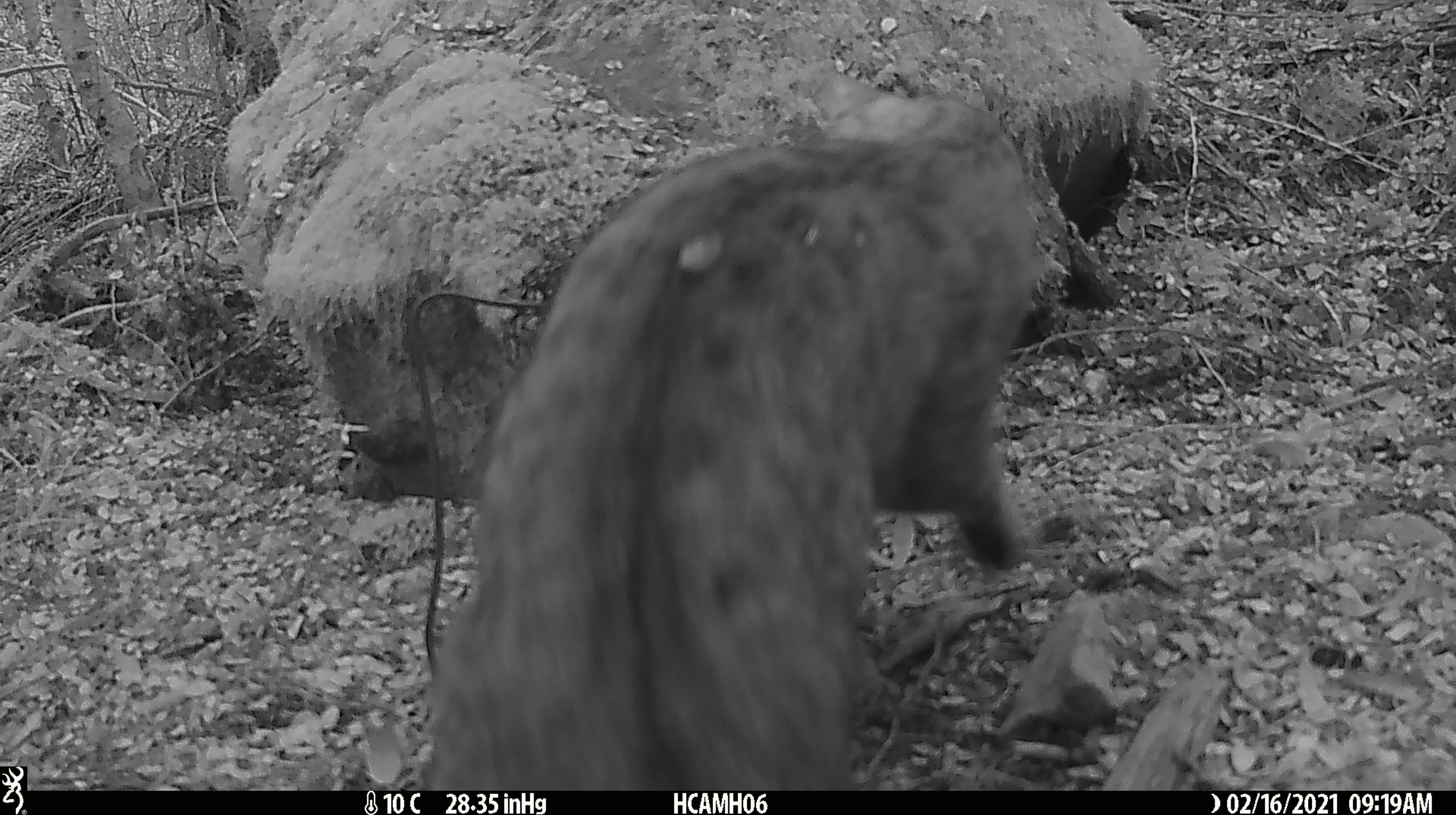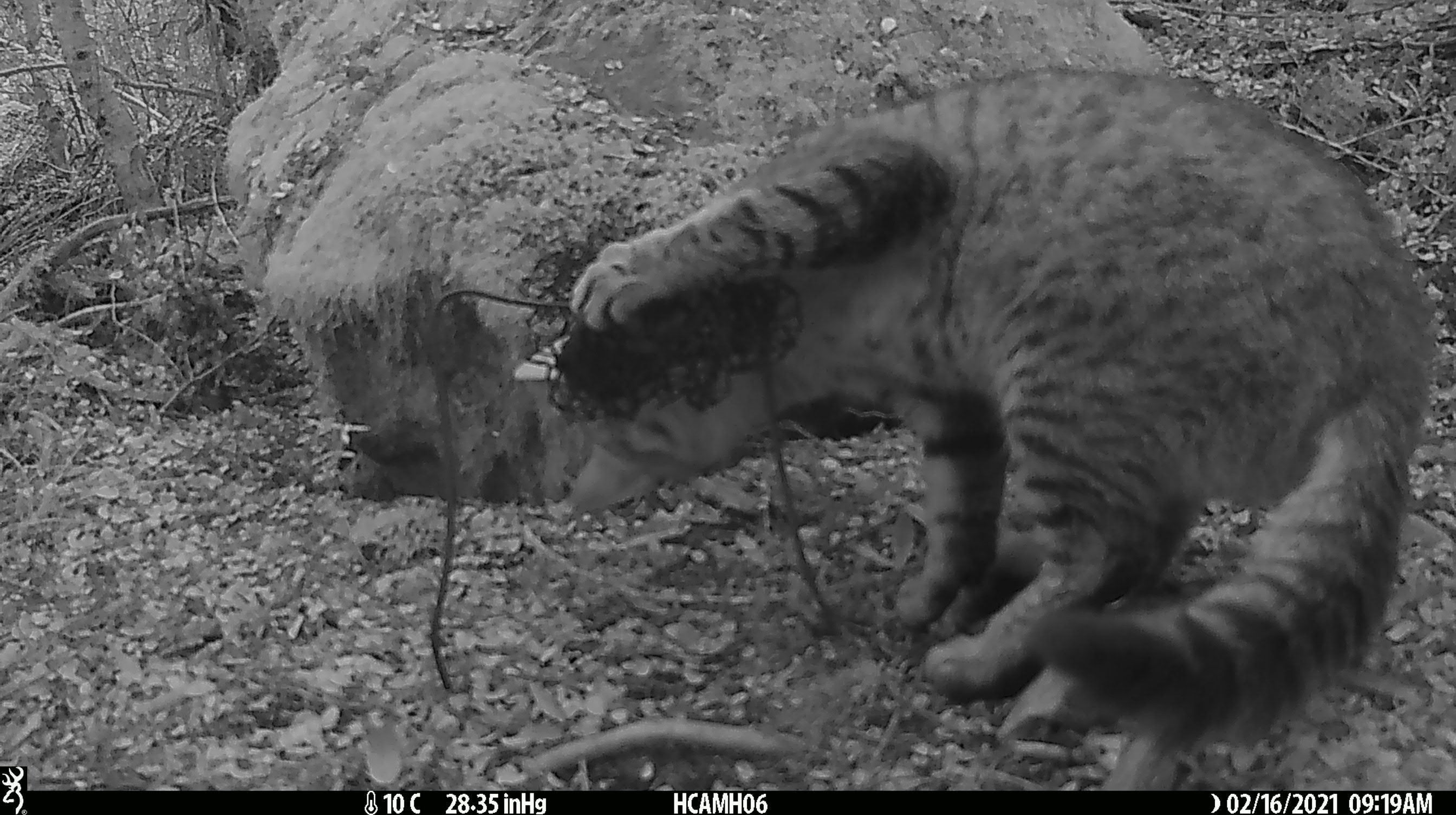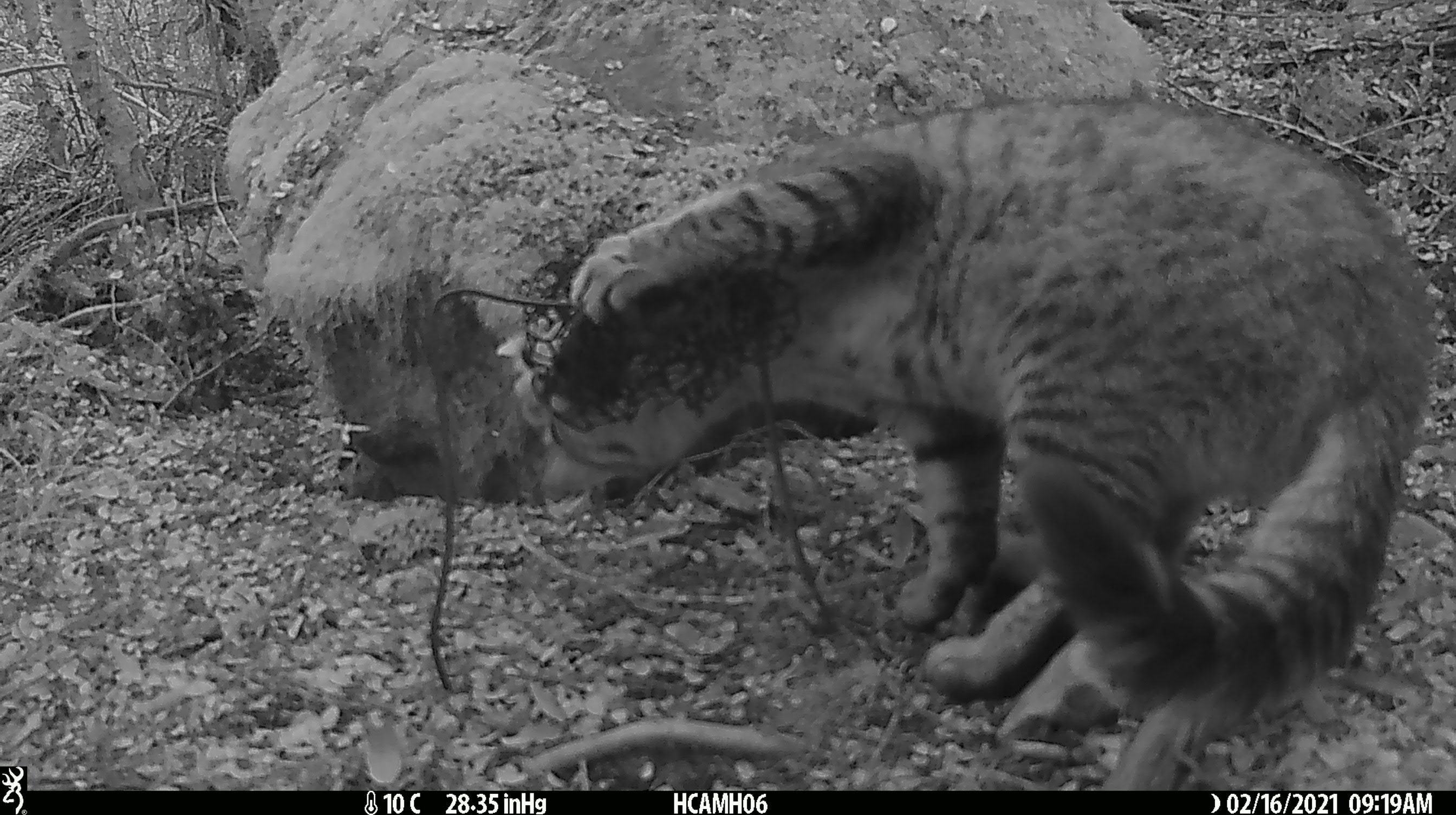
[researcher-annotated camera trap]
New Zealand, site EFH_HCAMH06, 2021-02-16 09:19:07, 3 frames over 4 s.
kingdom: Animalia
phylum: Chordata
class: Mammalia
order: Carnivora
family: Felidae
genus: Felis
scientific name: Felis catus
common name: domestic cat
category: cat